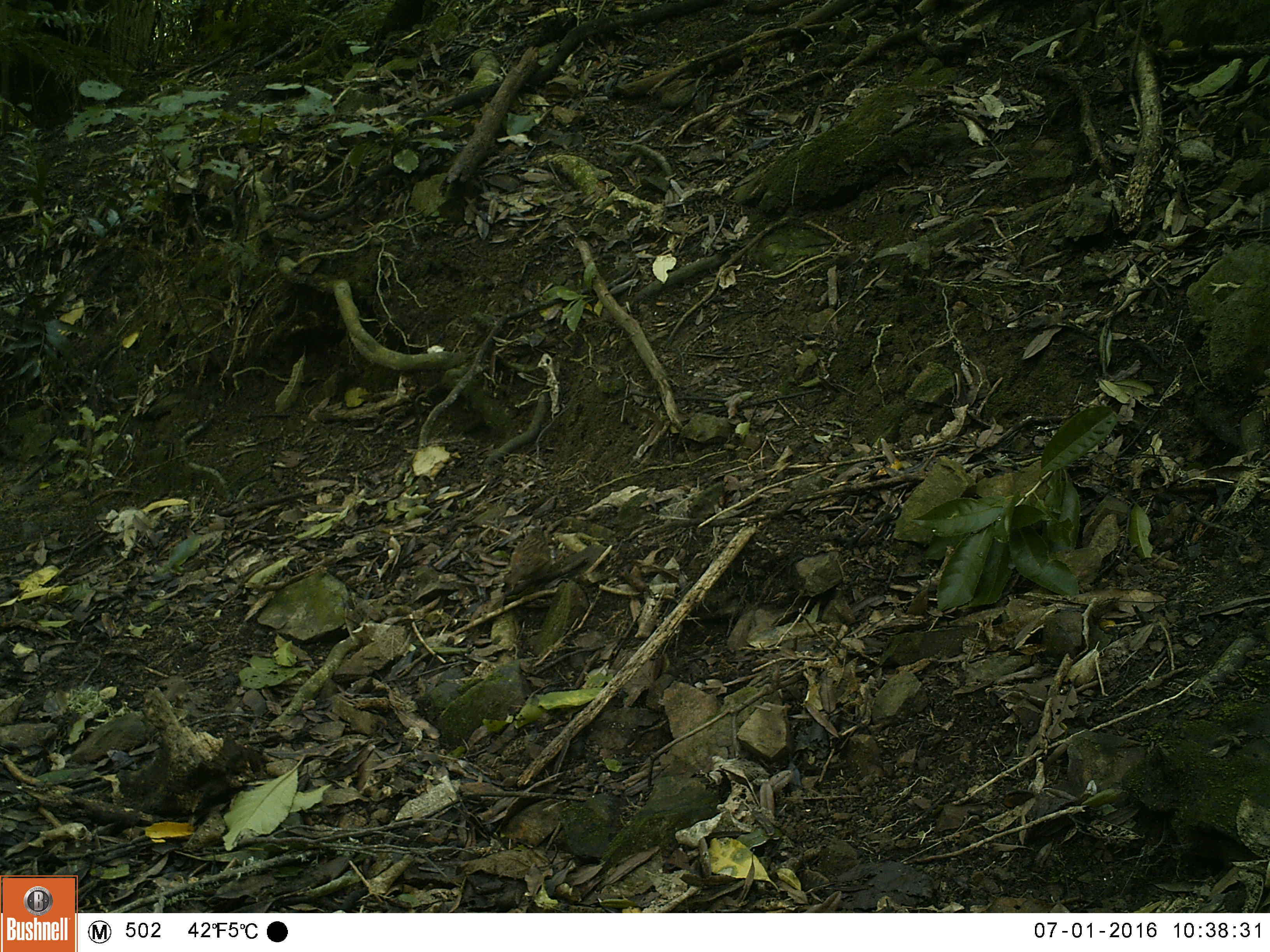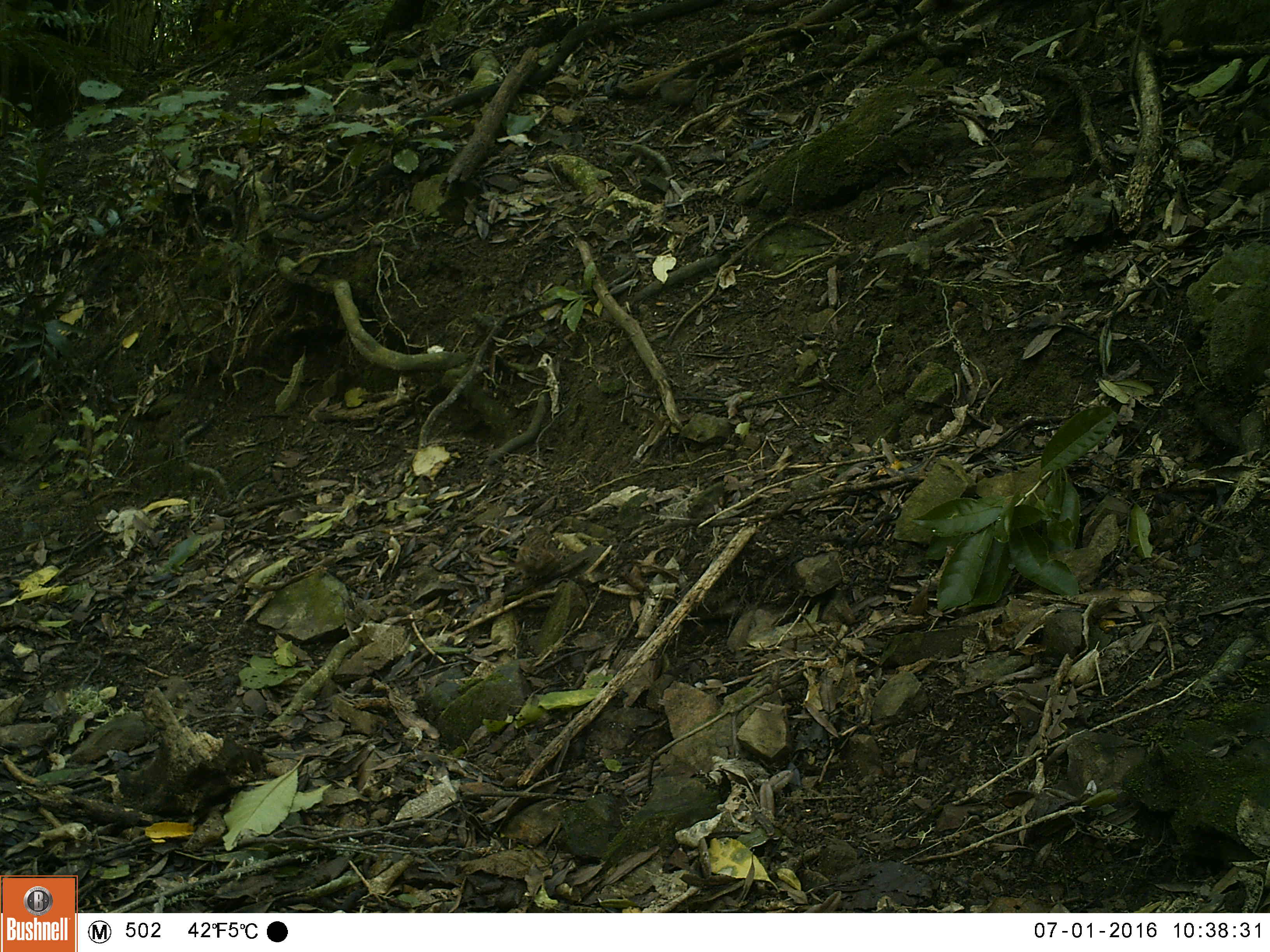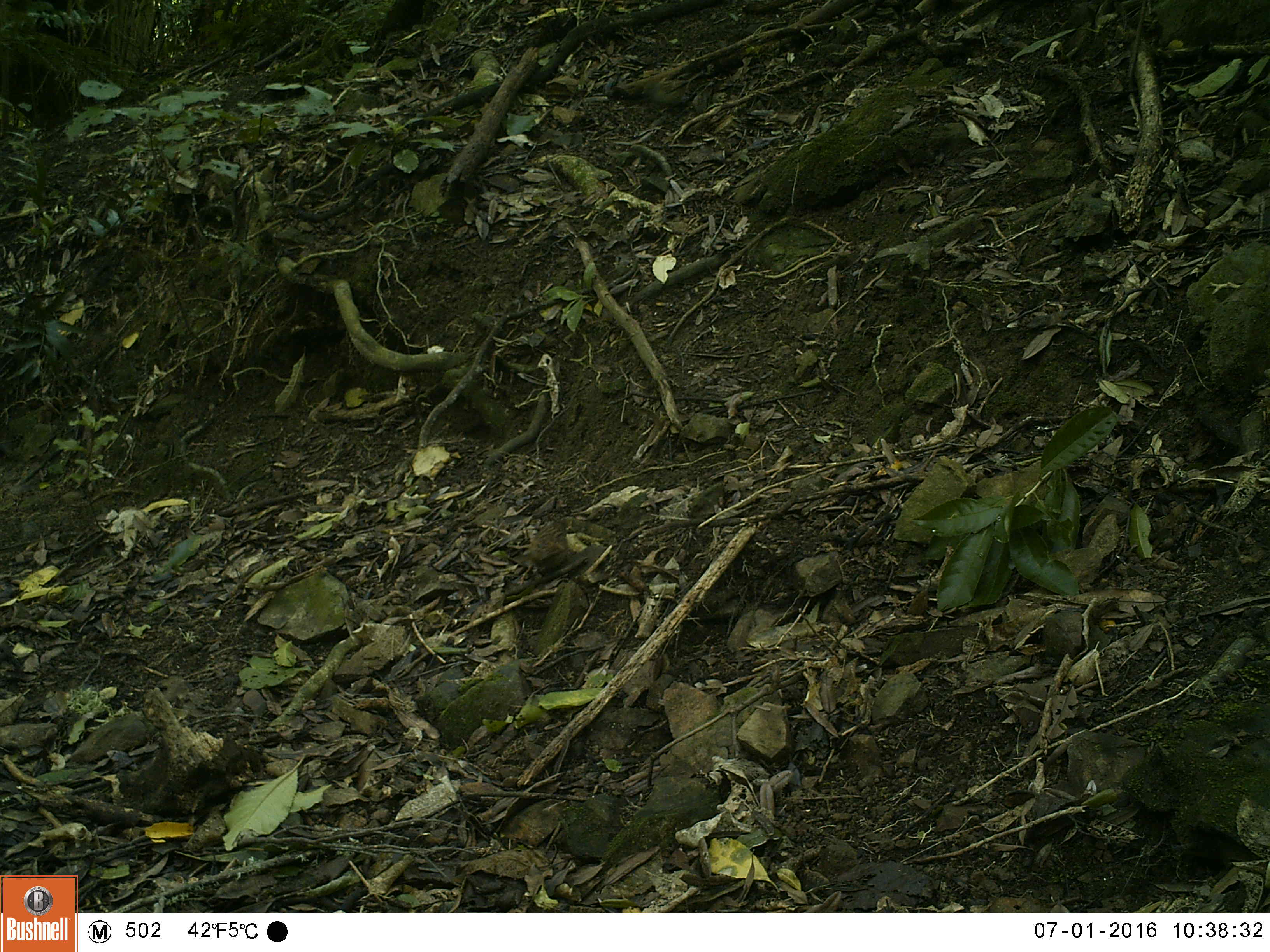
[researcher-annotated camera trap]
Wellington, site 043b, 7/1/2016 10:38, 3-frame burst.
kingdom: Animalia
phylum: Chordata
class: Aves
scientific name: Aves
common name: bird